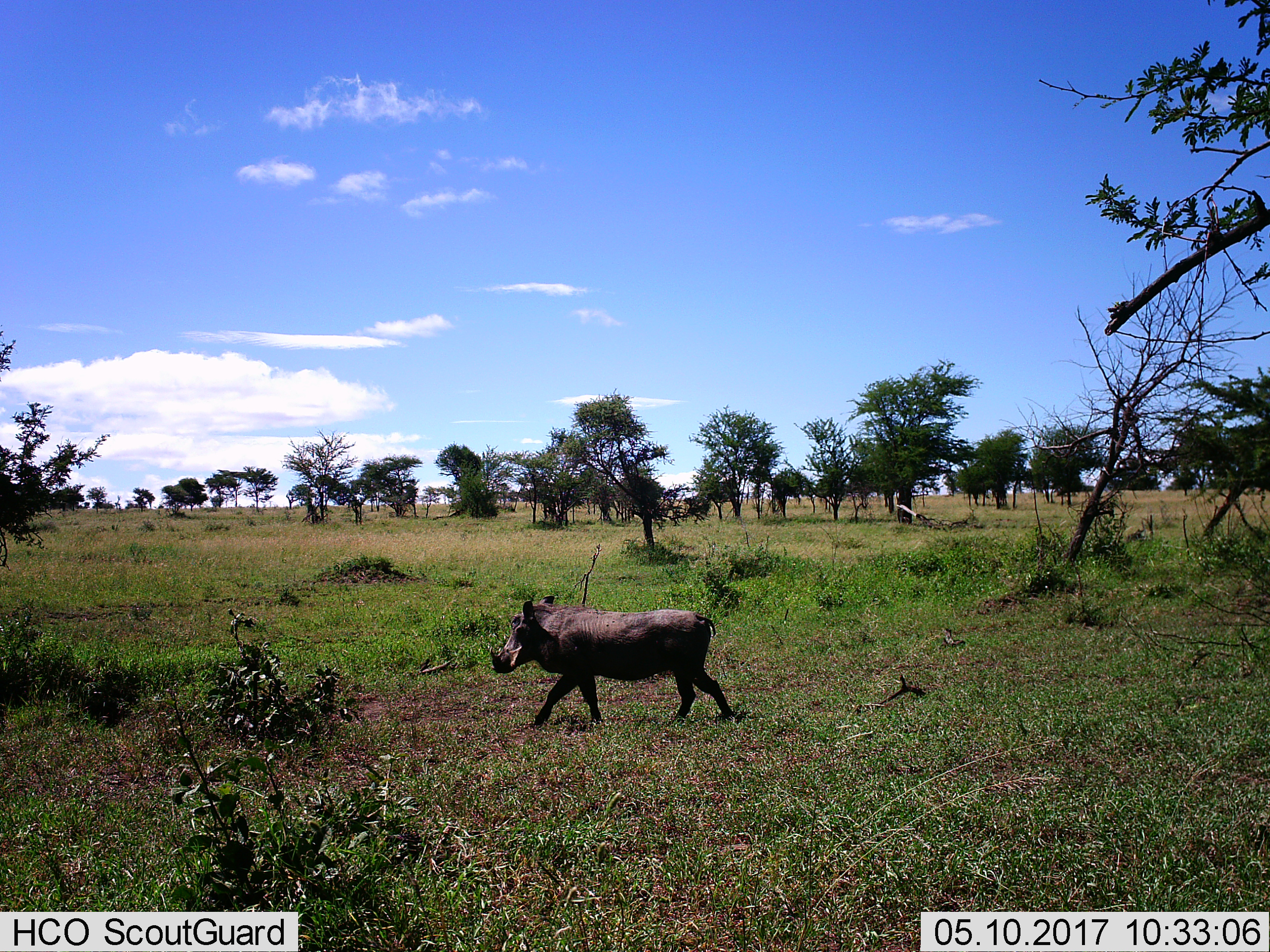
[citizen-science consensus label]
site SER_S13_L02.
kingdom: Animalia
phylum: Chordata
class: Mammalia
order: Artiodactyla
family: Suidae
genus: Phacochoerus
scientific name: Phacochoerus africanus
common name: warthog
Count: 1.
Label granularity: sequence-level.